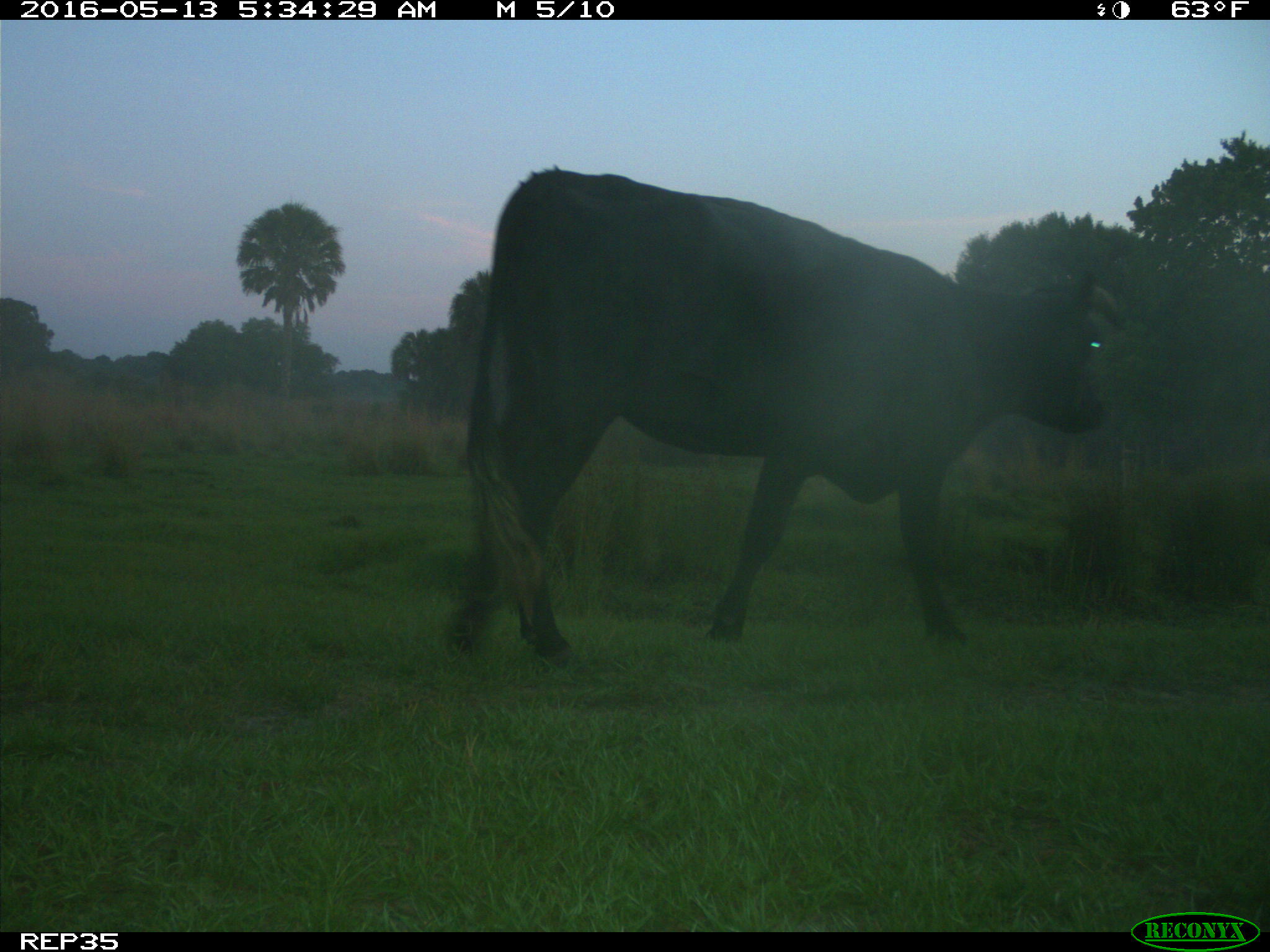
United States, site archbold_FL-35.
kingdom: Animalia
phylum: Chordata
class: Mammalia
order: Artiodactyla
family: Bovidae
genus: Bos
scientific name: Bos taurus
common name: domestic cow